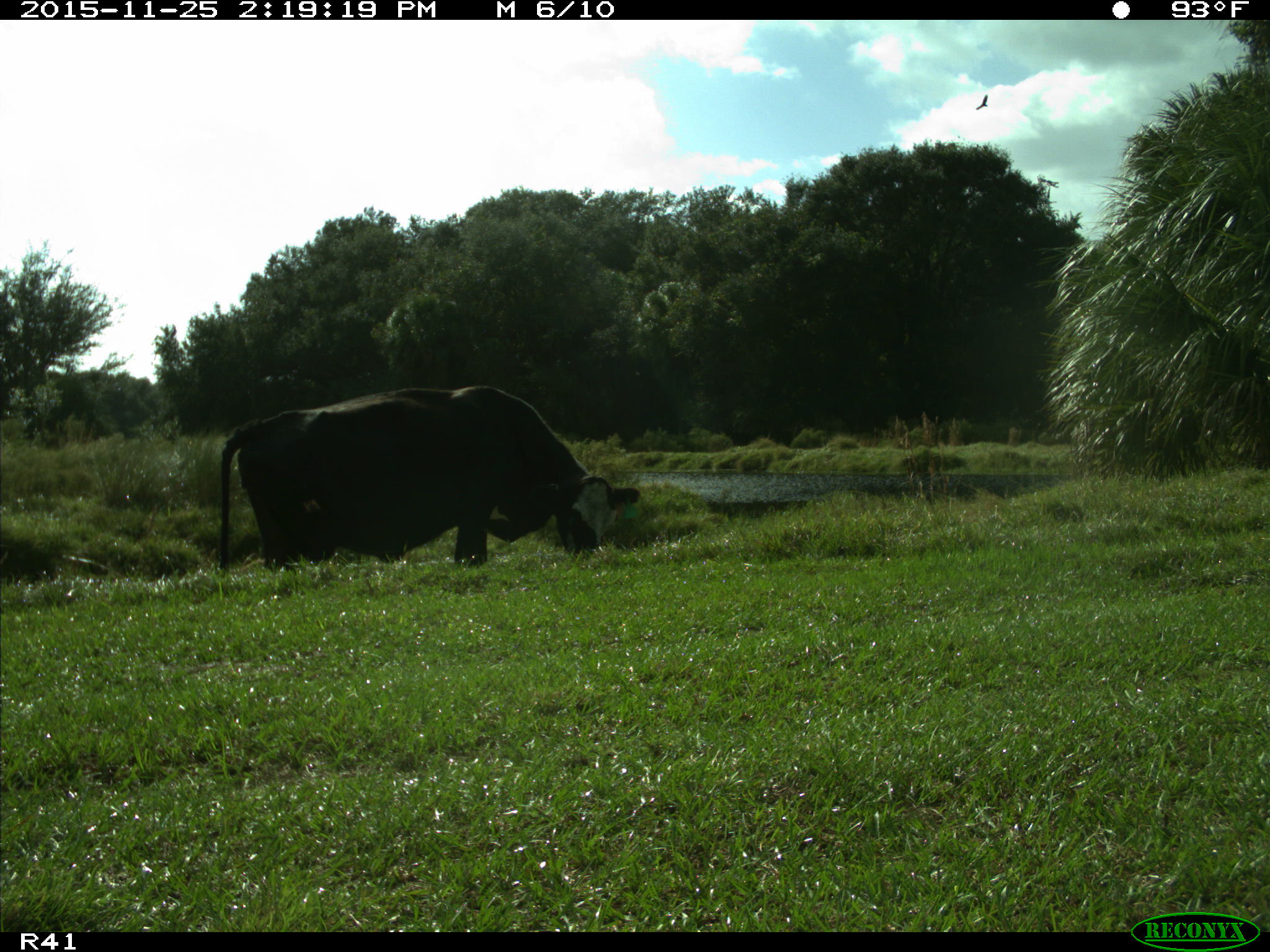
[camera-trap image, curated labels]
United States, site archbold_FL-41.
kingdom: Animalia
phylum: Chordata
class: Mammalia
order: Artiodactyla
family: Bovidae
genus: Bos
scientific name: Bos taurus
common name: domestic cow